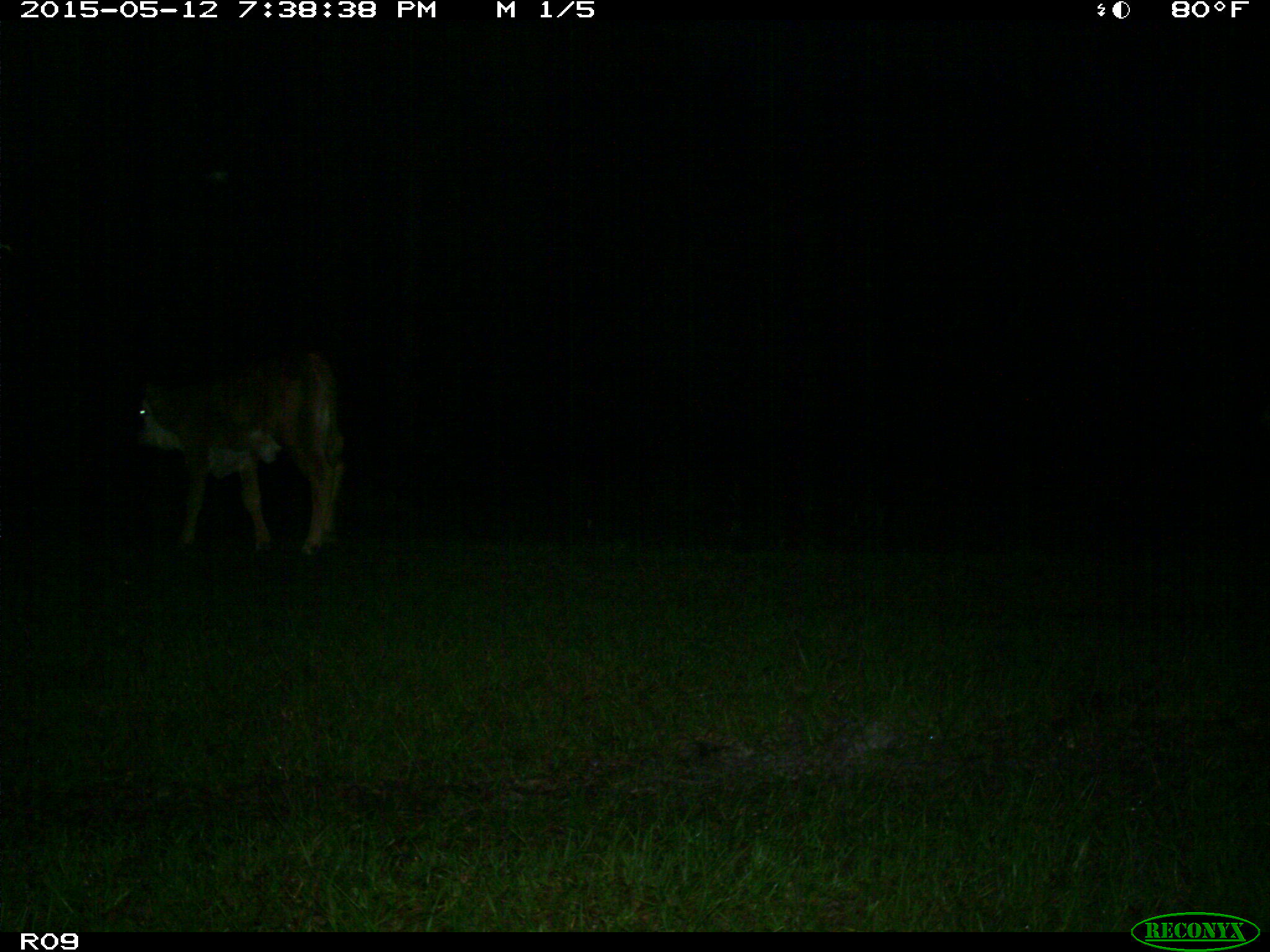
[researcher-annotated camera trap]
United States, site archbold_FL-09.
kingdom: Animalia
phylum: Chordata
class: Mammalia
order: Artiodactyla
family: Bovidae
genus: Bos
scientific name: Bos taurus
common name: domestic cow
Bos taurus (domestic cow).